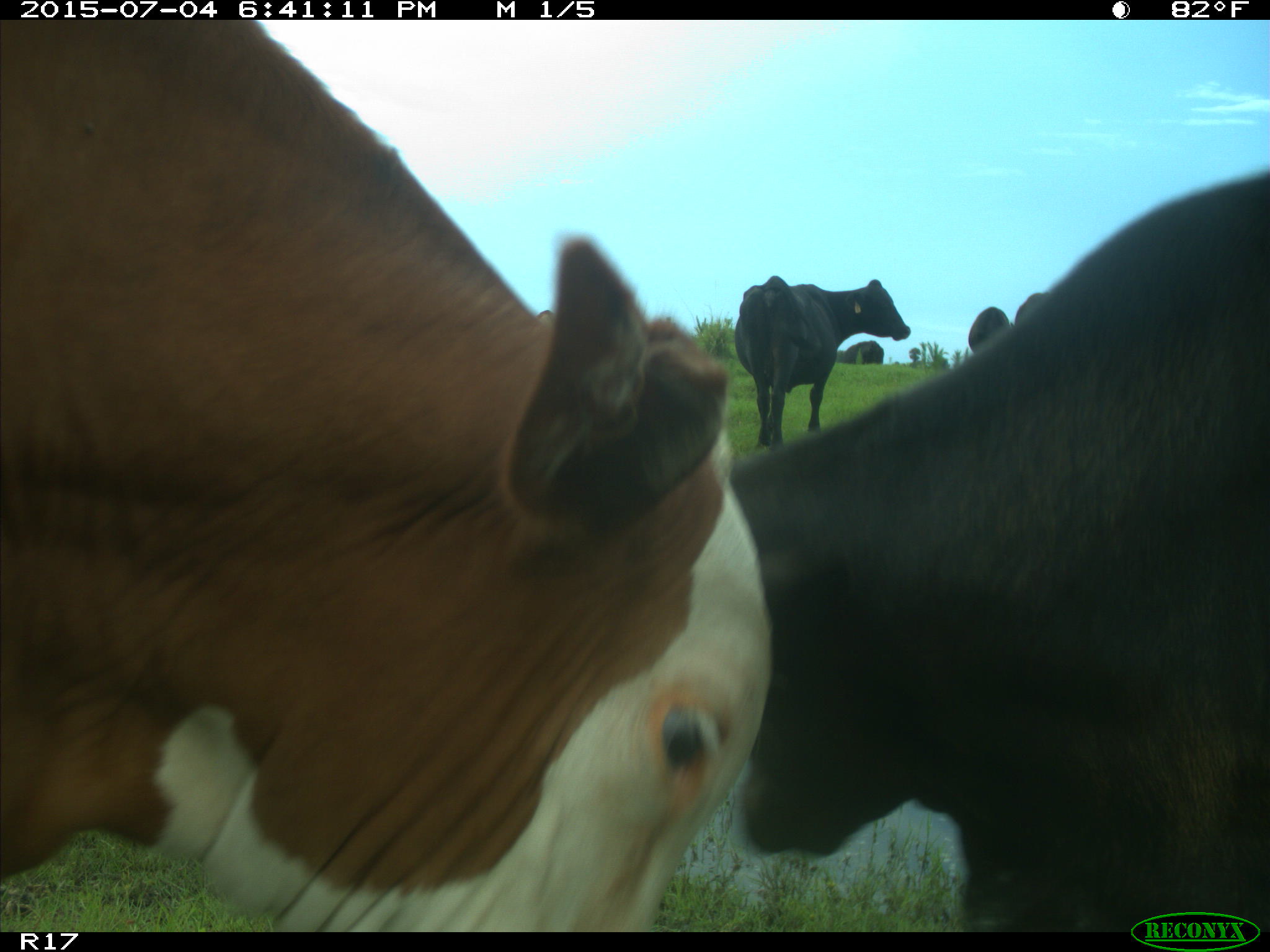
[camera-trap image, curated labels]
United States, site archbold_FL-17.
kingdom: Animalia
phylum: Chordata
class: Mammalia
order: Artiodactyla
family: Bovidae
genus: Bos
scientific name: Bos taurus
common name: domestic cow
Bos taurus (domestic cow).